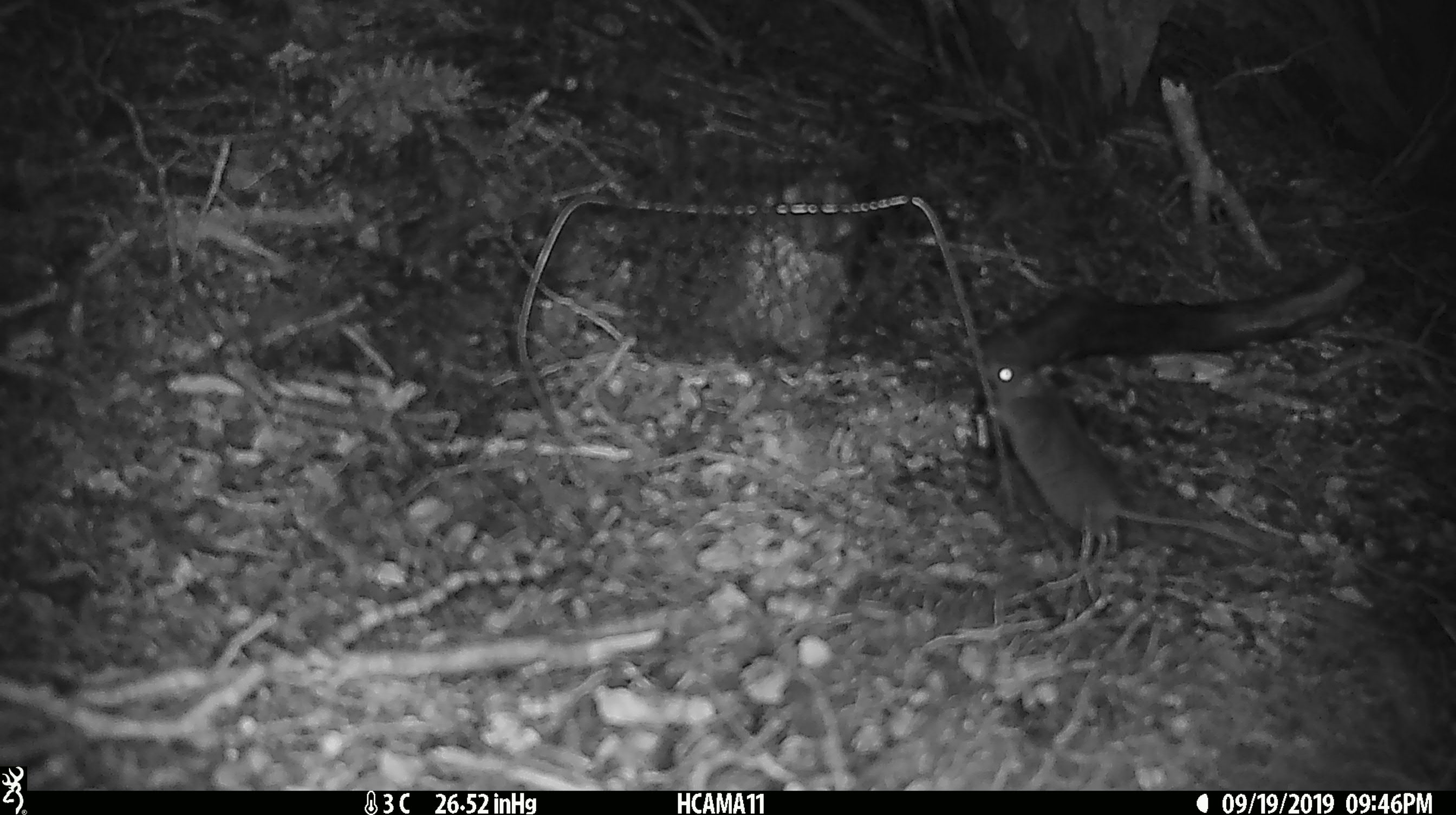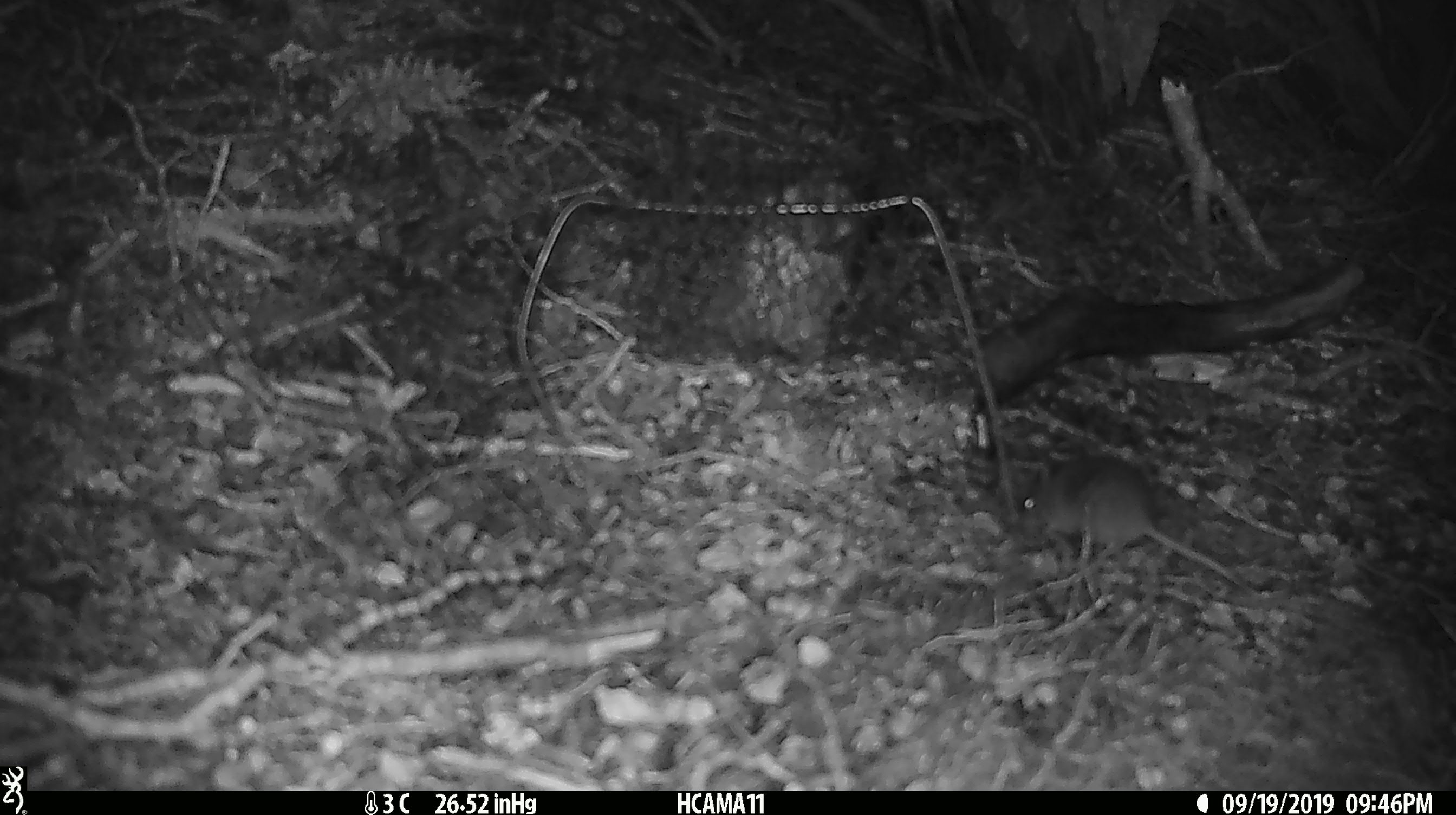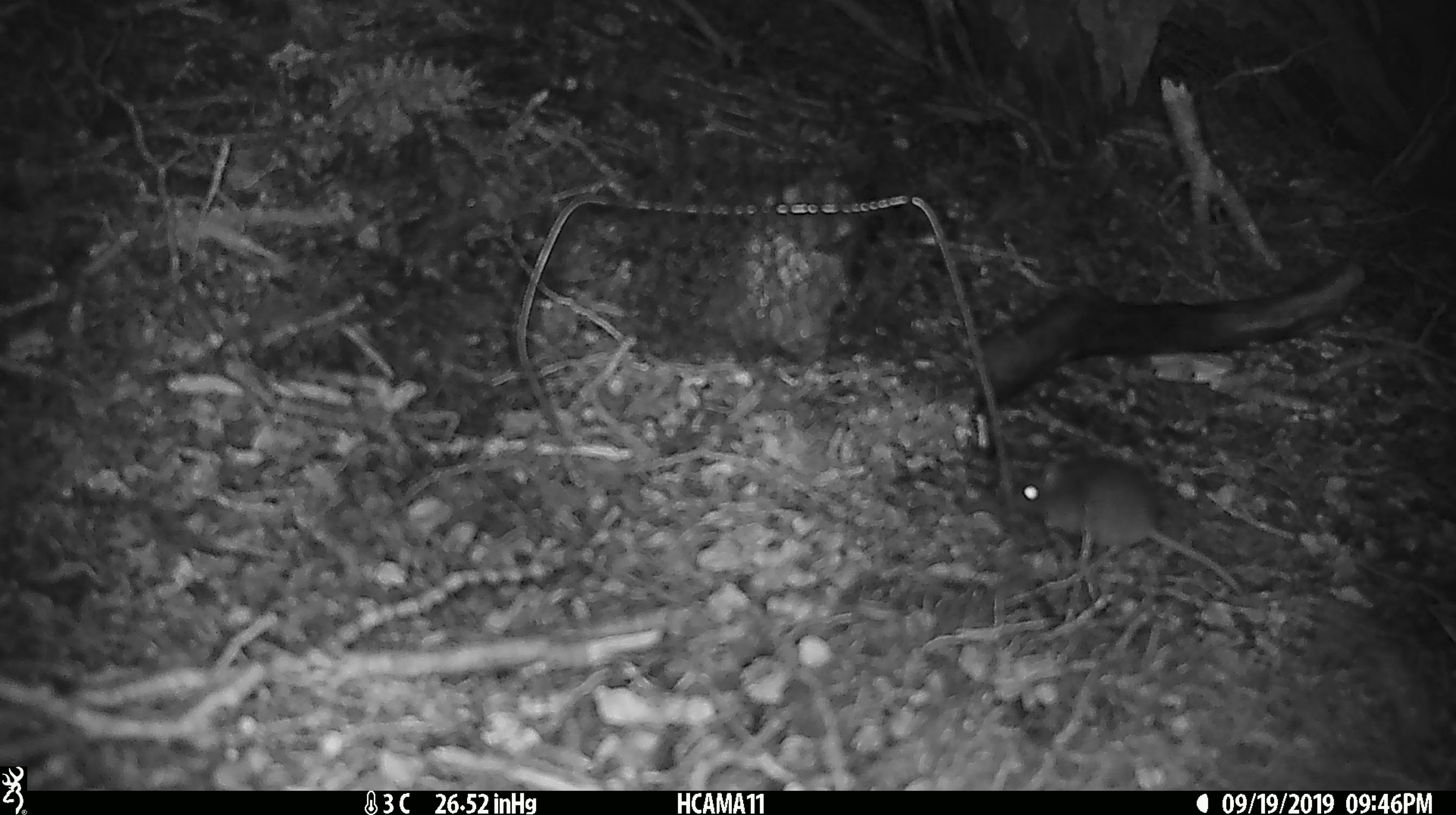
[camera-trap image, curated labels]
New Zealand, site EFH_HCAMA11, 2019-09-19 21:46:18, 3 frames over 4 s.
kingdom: Animalia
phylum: Chordata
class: Mammalia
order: Rodentia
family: Muridae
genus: Mus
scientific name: Mus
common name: mouse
Mouse (Mus).